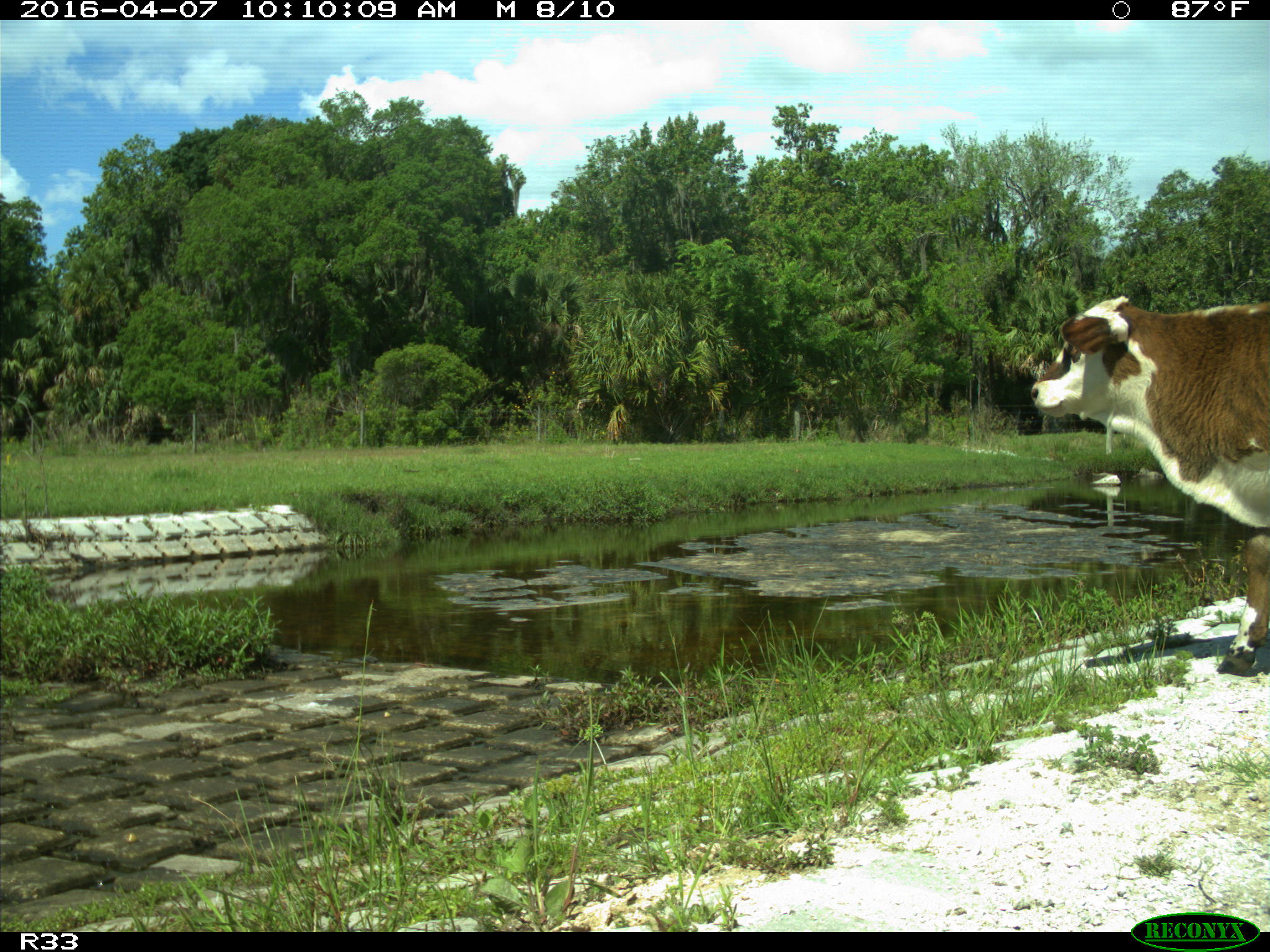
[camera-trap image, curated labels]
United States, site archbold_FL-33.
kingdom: Animalia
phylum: Chordata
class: Mammalia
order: Artiodactyla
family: Bovidae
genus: Bos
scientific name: Bos taurus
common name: domestic cow